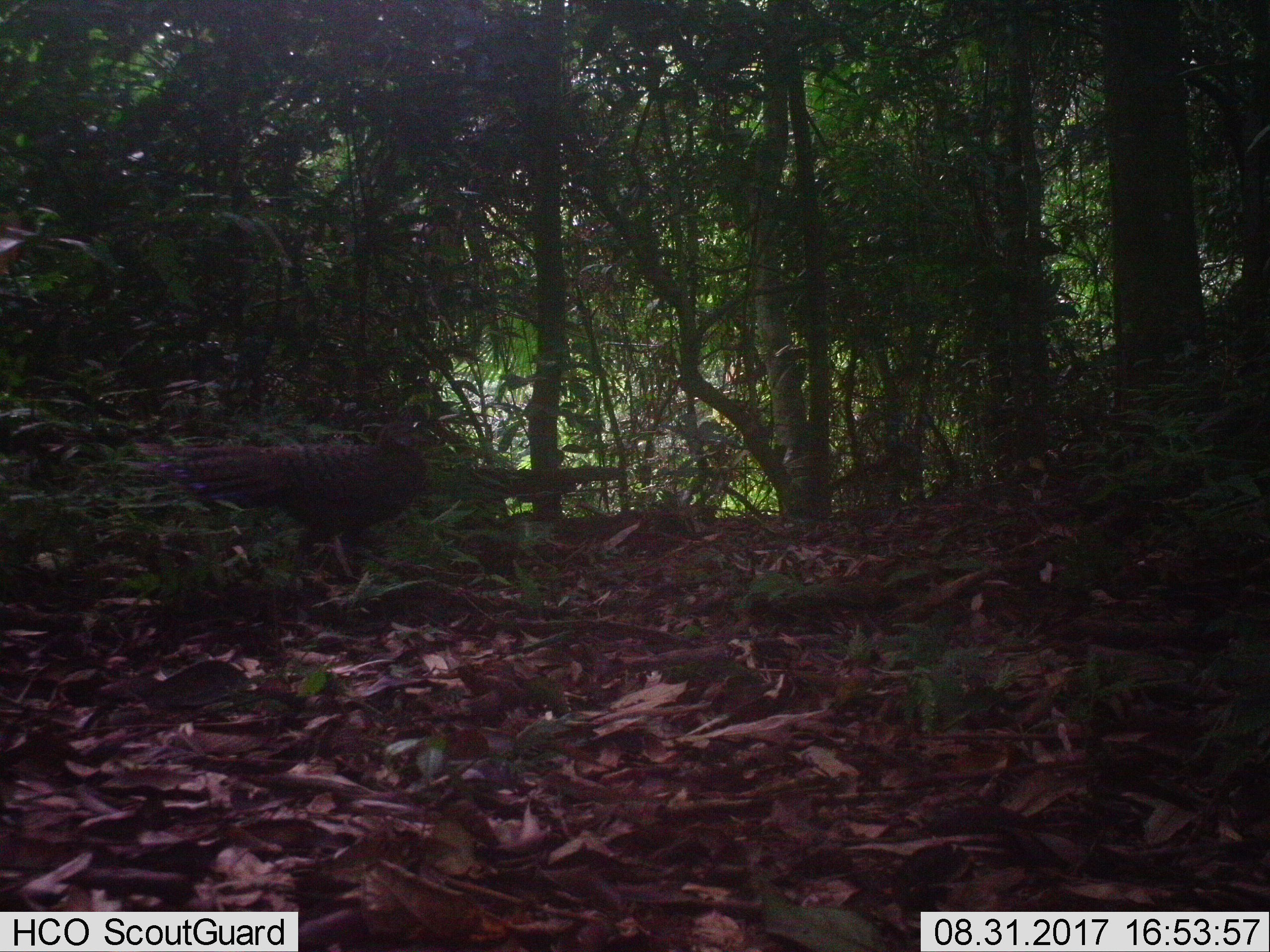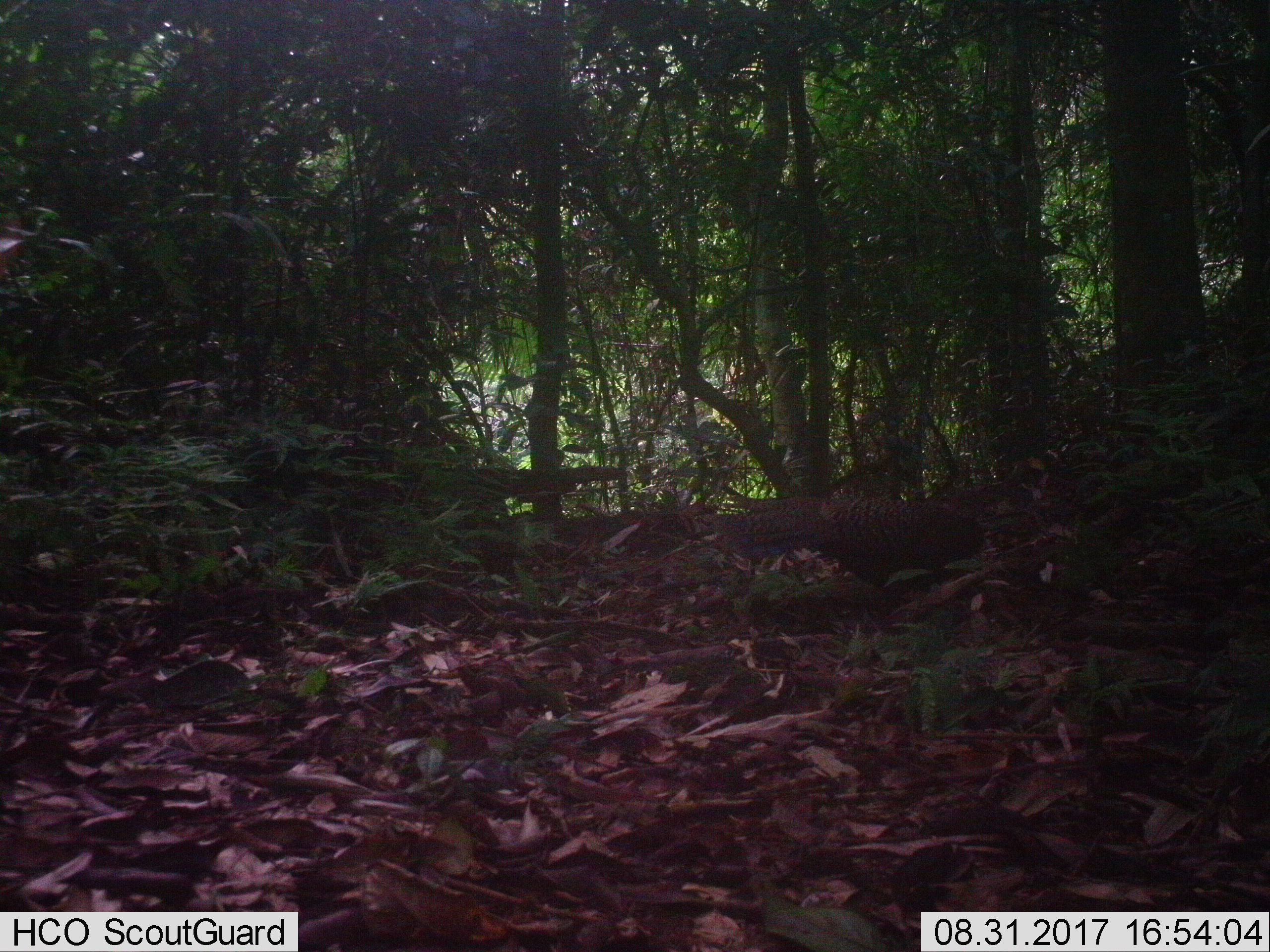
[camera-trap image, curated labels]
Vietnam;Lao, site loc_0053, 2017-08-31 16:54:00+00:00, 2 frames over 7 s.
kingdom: Animalia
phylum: Chordata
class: Aves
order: Galliformes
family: Phasianidae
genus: Polyplectron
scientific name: Polyplectron bicalcaratum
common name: gray peacock-pheasant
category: grey peacock pheasant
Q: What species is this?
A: Grey peacock pheasant (gray peacock-pheasant) (Polyplectron bicalcaratum).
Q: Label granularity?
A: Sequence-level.